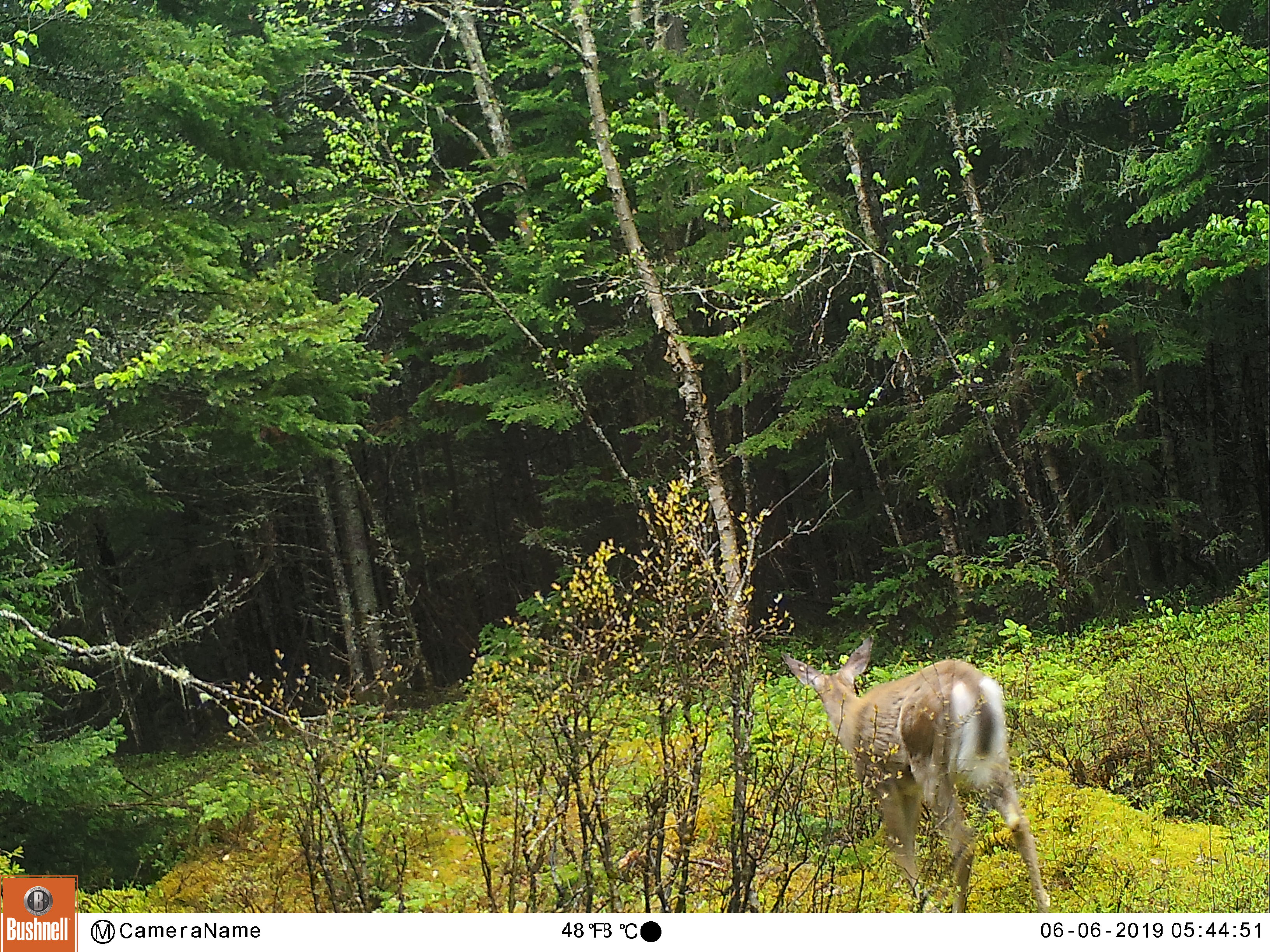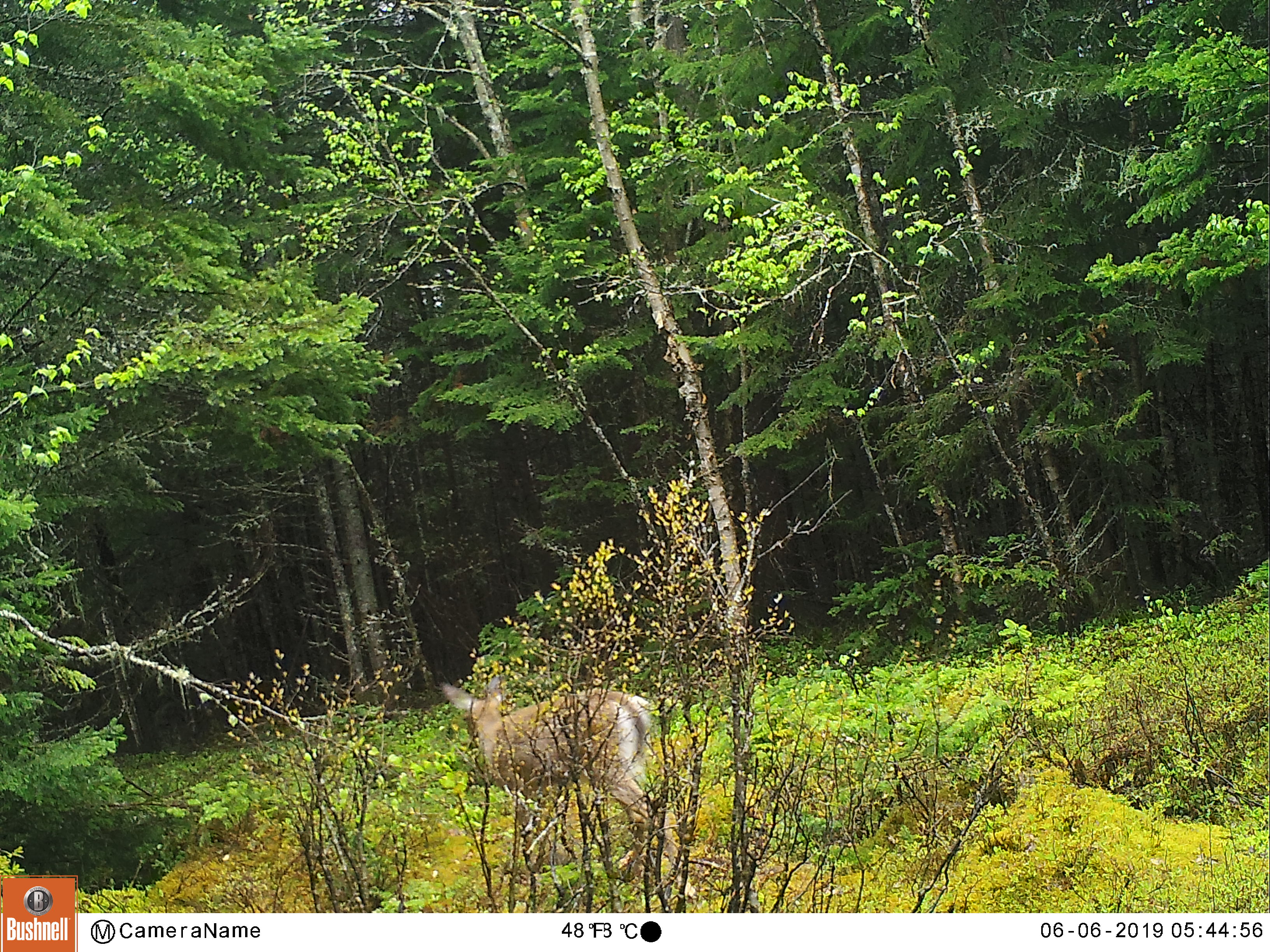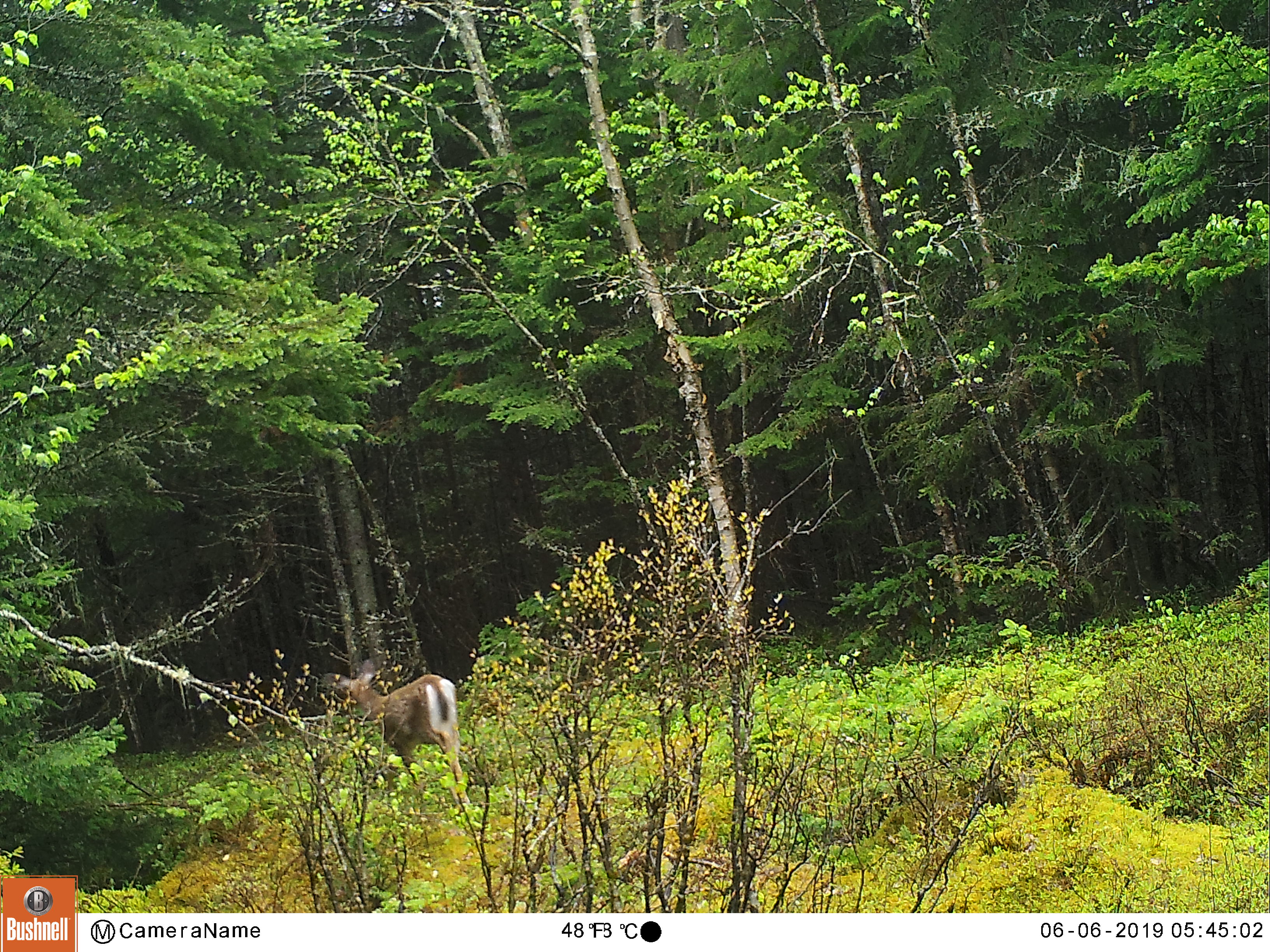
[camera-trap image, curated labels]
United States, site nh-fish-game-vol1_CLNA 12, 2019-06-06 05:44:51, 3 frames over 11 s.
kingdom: Animalia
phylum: Chordata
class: Mammalia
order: Artiodactyla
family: Cervidae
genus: Odocoileus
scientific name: Odocoileus virginianus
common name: white-tailed deer